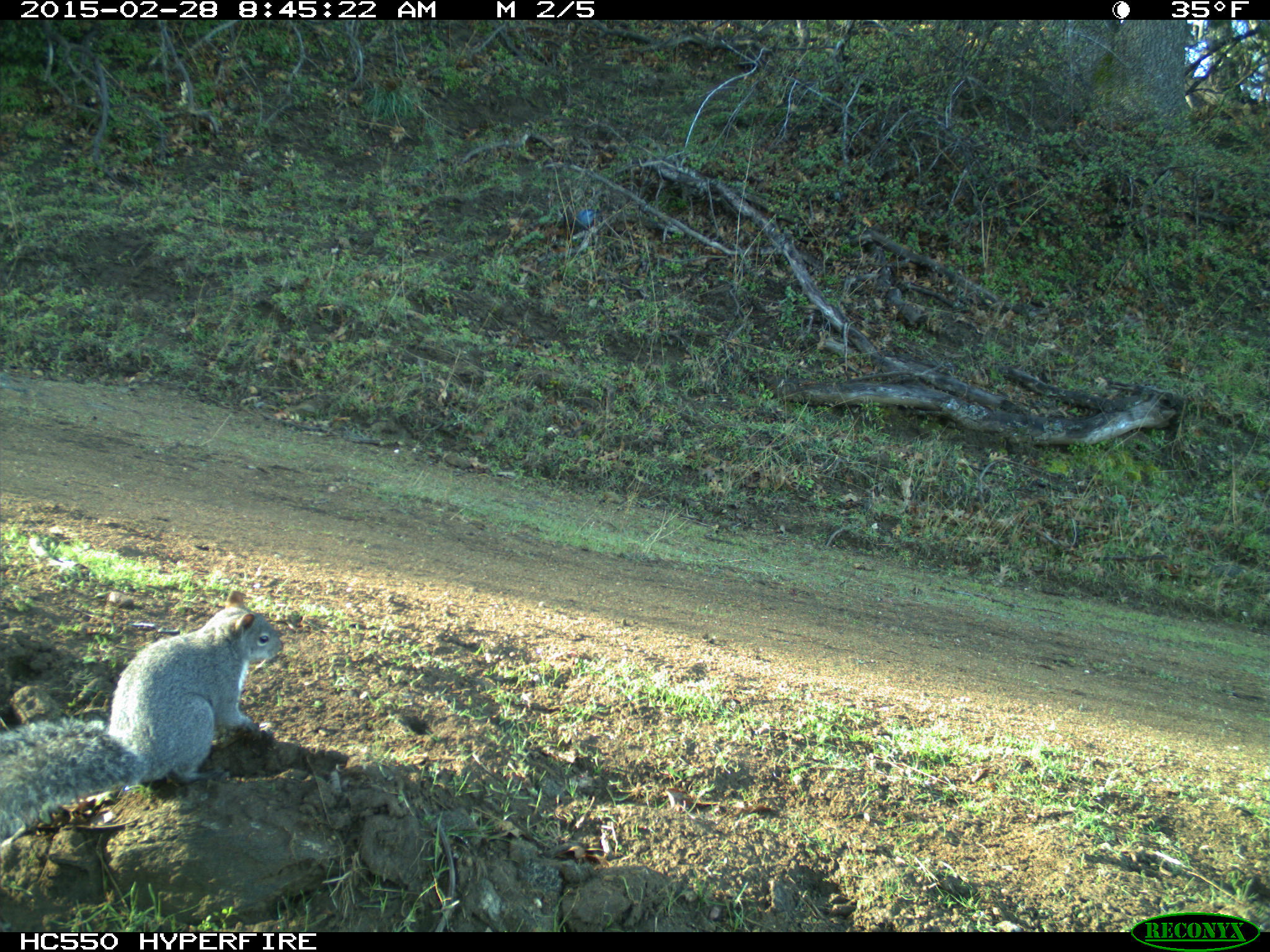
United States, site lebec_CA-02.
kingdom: Animalia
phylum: Chordata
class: Mammalia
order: Rodentia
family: Sciuridae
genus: Sciurus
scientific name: Sciurus carolinensis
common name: eastern gray squirrel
Sciurus carolinensis (eastern gray squirrel).